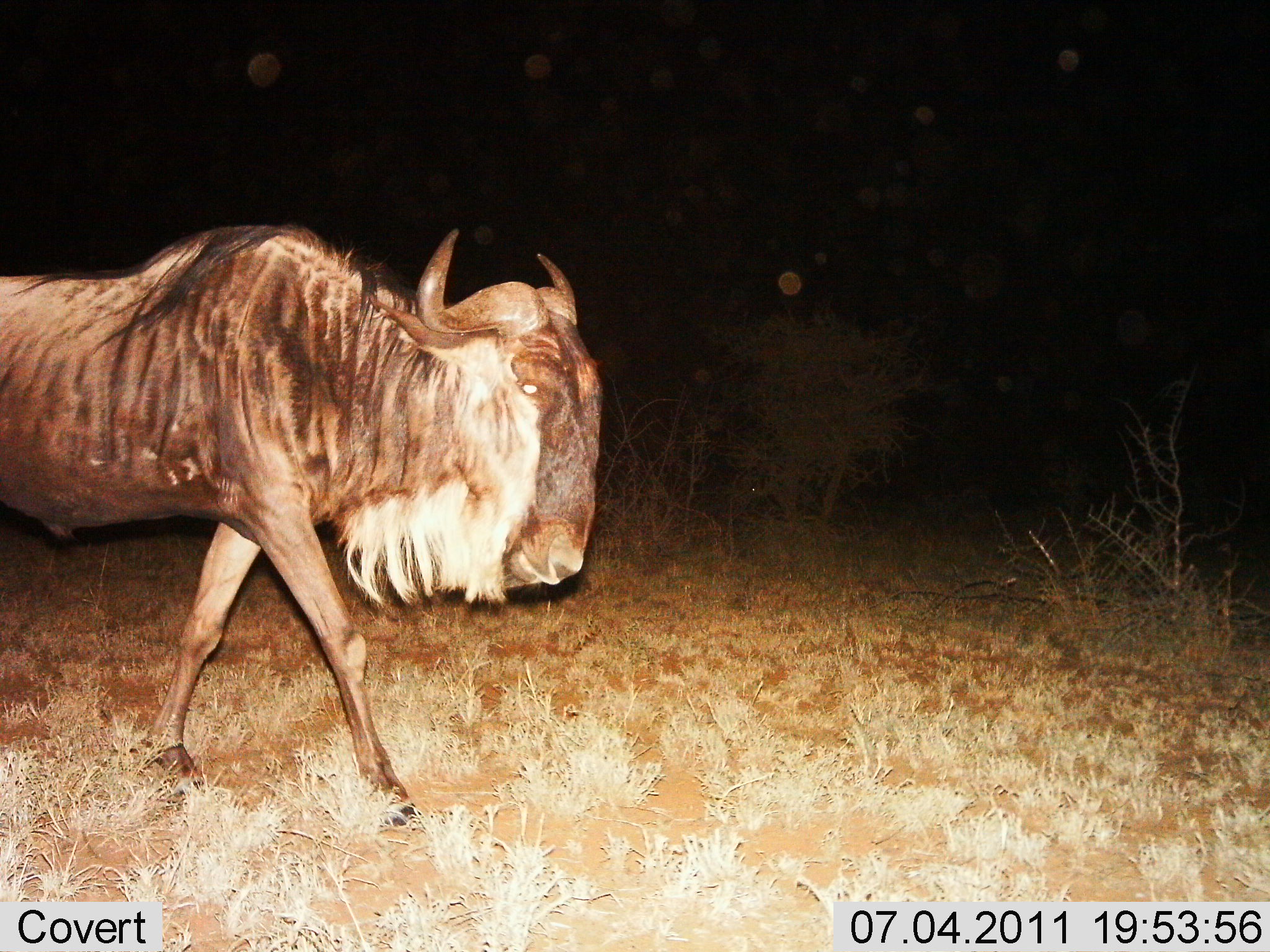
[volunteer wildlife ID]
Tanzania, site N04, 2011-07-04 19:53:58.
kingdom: Animalia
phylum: Chordata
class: Mammalia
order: Artiodactyla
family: Bovidae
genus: Connochaetes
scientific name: Connochaetes taurinus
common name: blue wildebeest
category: wildebeest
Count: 1.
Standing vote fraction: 9%.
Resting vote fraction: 0%.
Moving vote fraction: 91%.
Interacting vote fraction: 0%.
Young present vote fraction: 0%.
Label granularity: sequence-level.